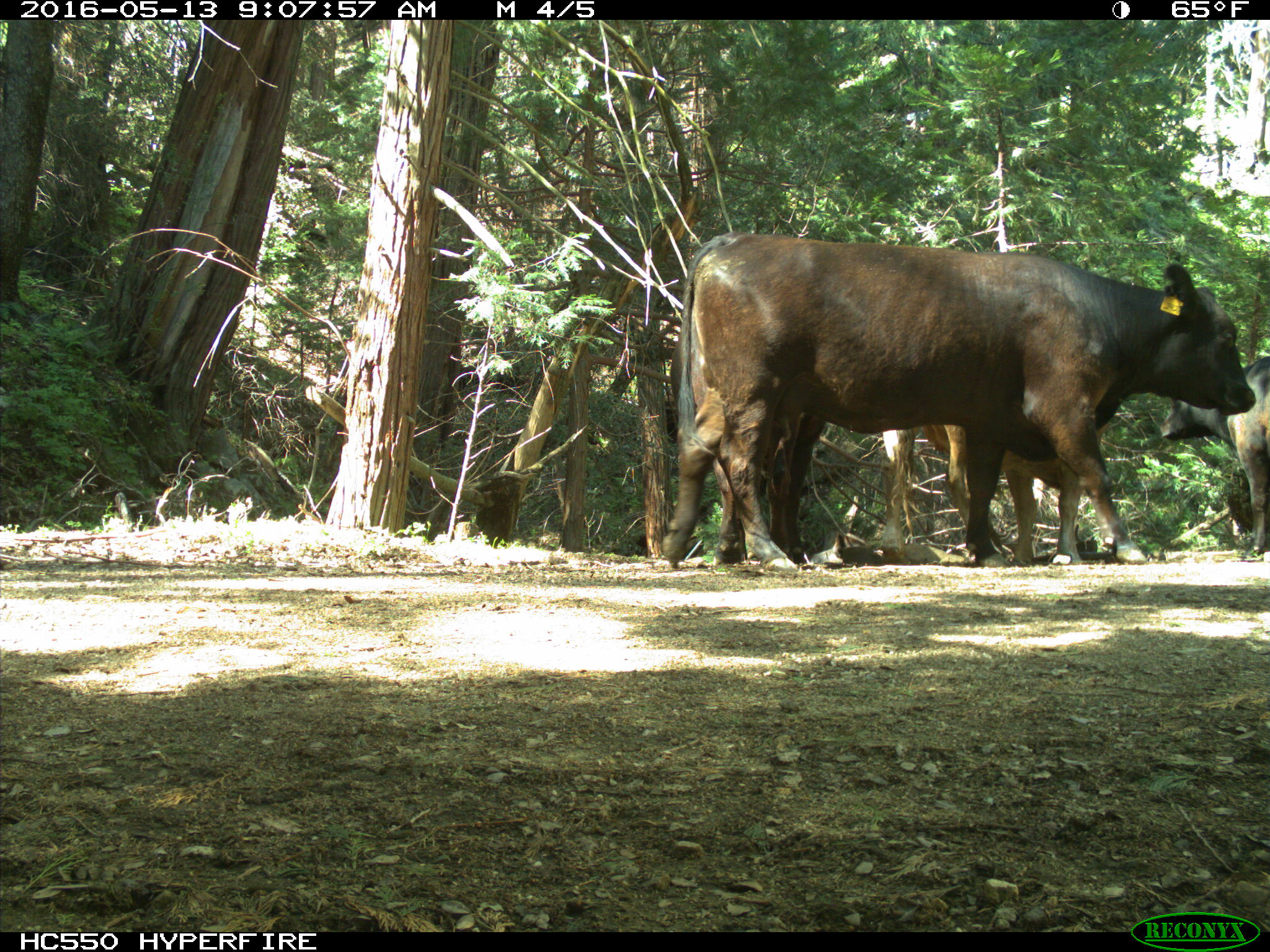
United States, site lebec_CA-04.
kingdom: Animalia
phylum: Chordata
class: Mammalia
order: Artiodactyla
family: Bovidae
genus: Bos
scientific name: Bos taurus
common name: domestic cow